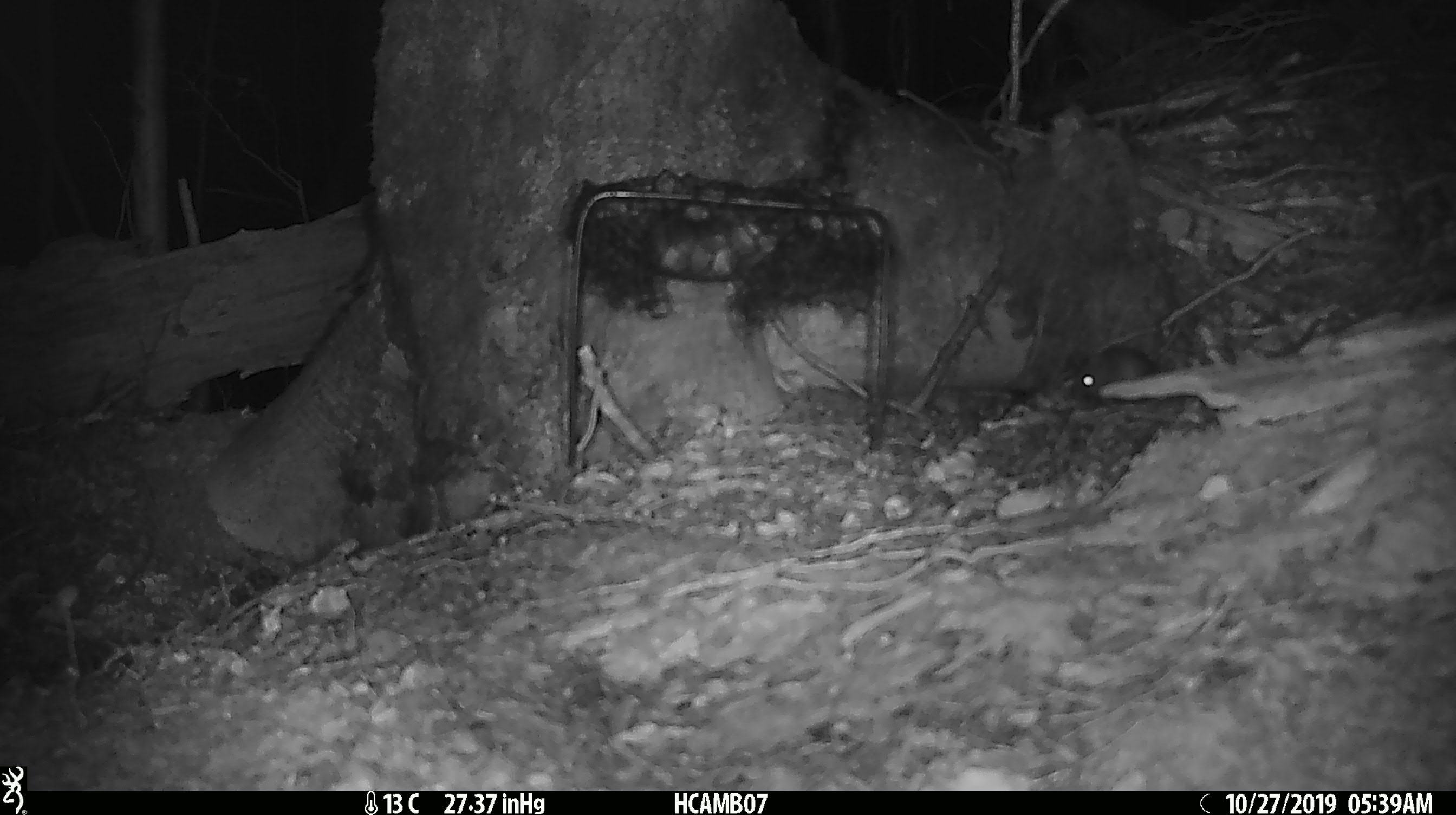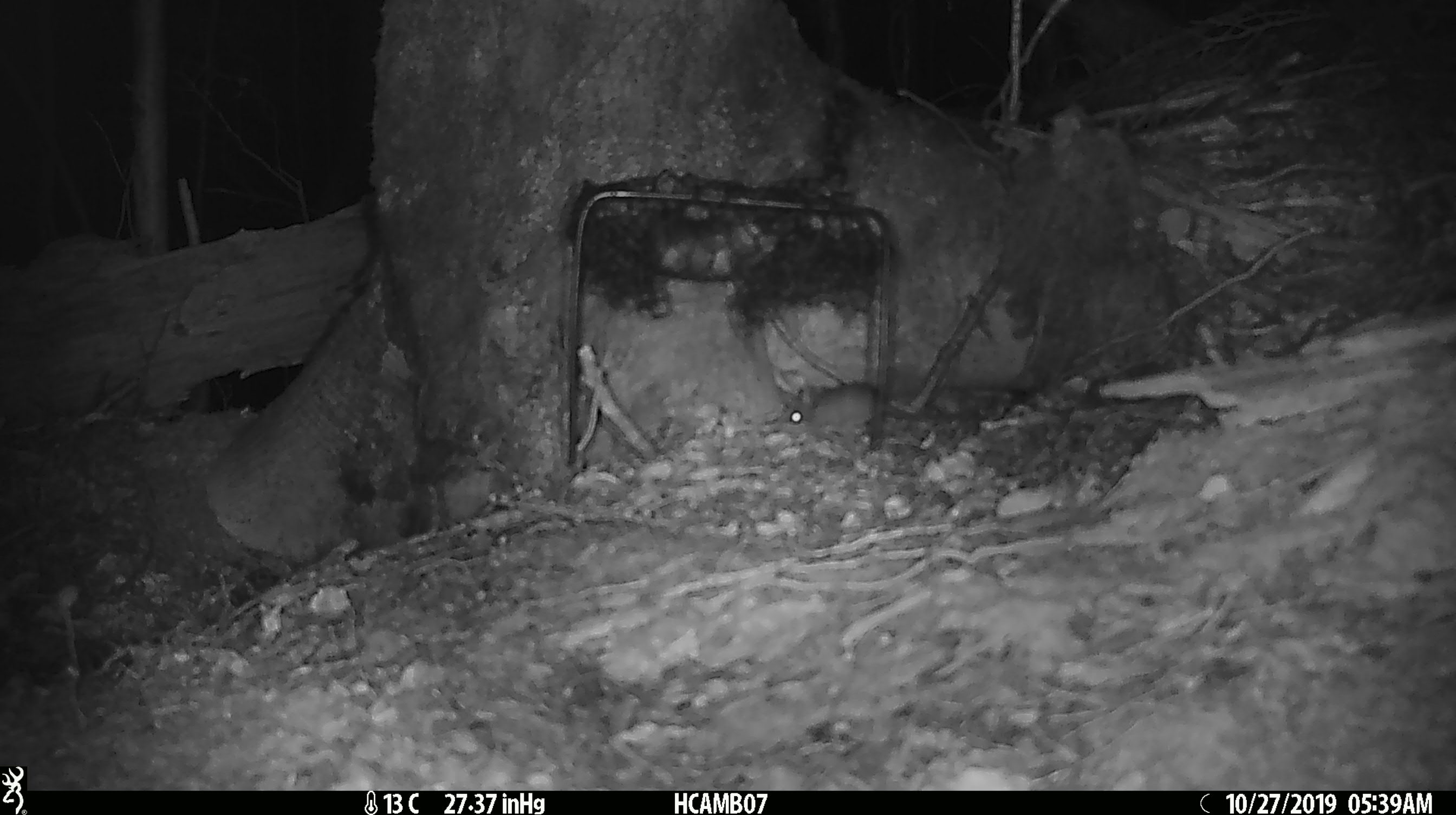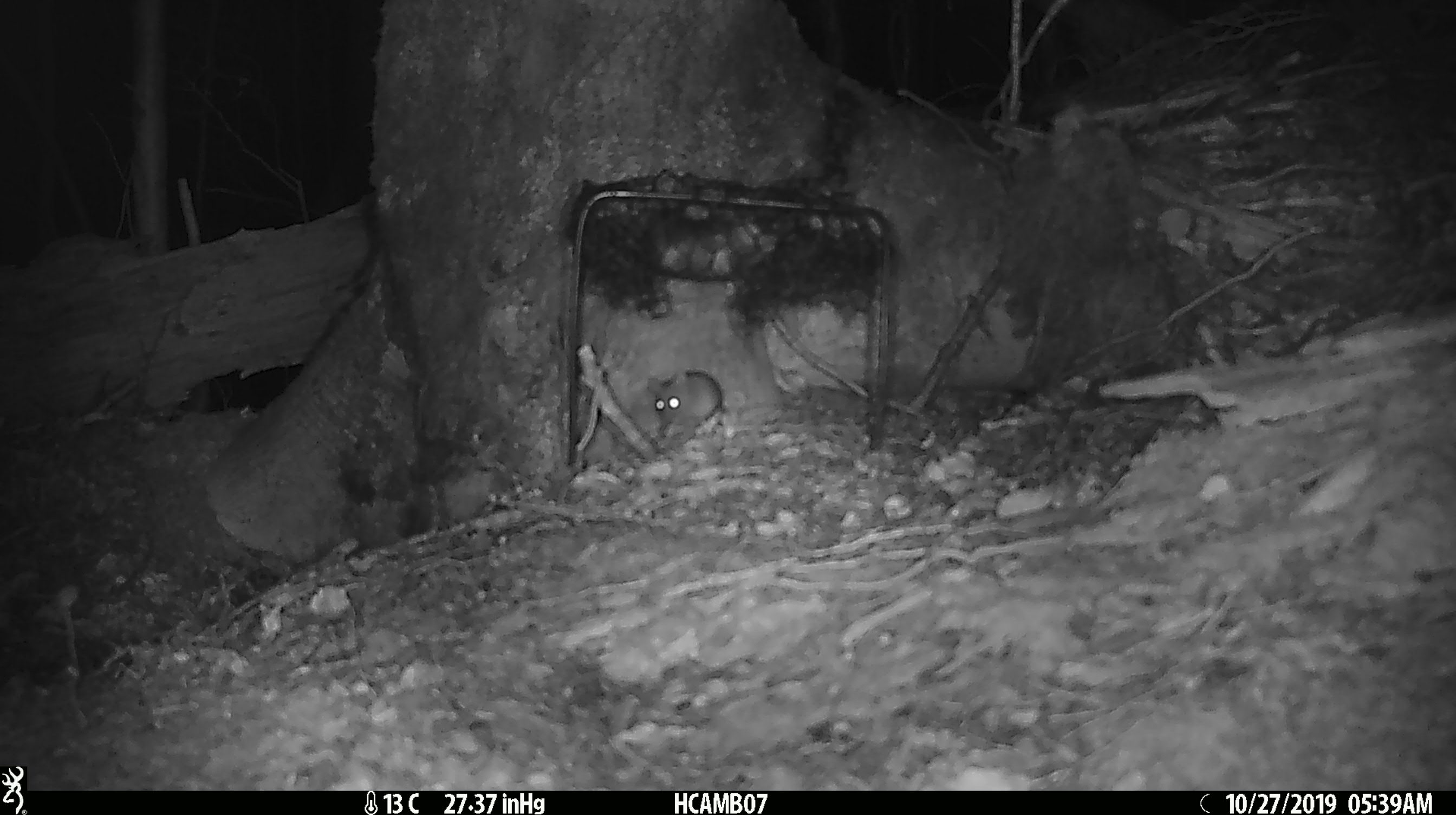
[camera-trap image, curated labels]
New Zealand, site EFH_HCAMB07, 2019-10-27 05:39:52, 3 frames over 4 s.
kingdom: Animalia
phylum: Chordata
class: Mammalia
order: Rodentia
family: Muridae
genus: Mus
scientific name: Mus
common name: mouse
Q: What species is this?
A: Mouse (Mus).